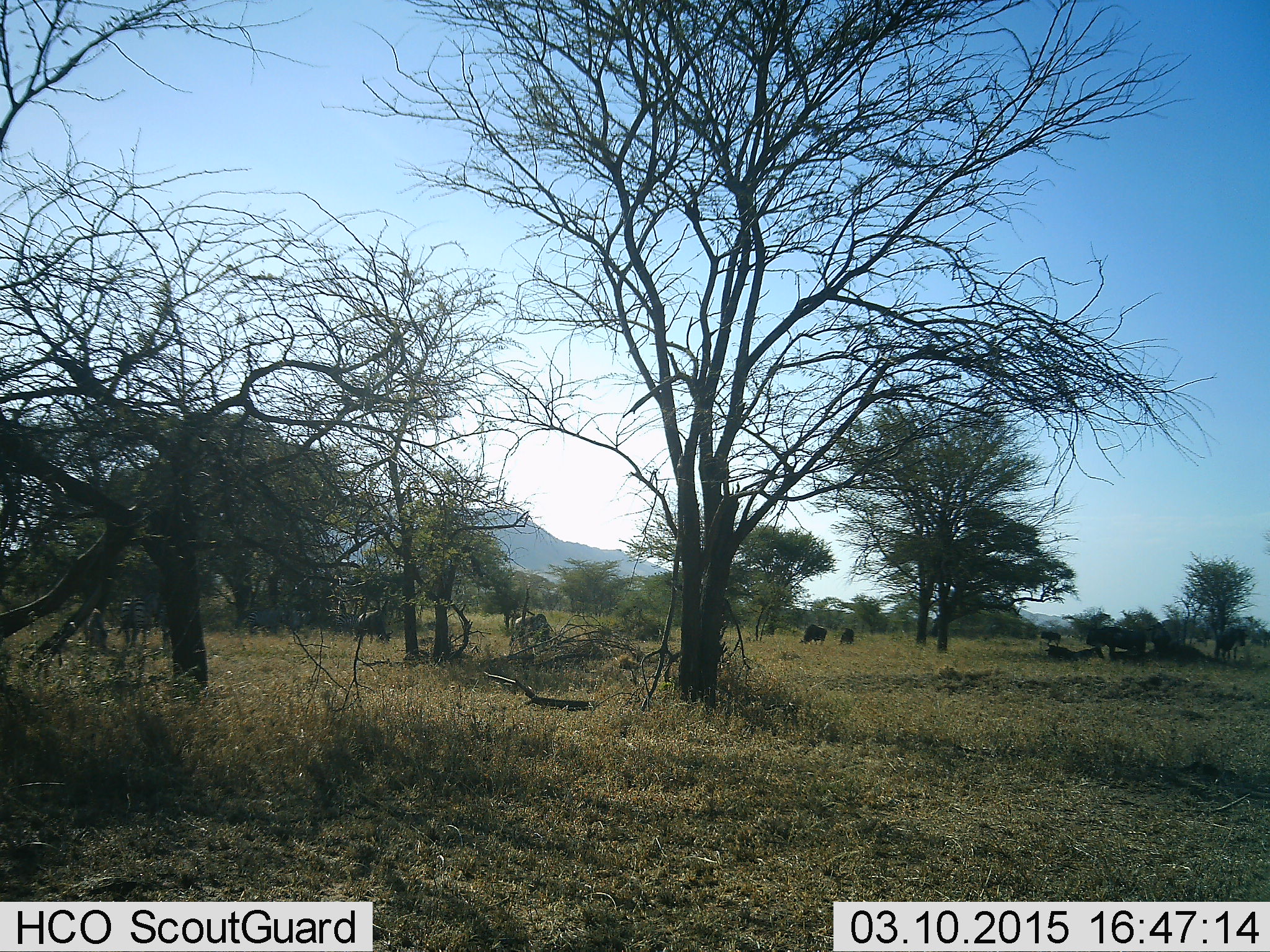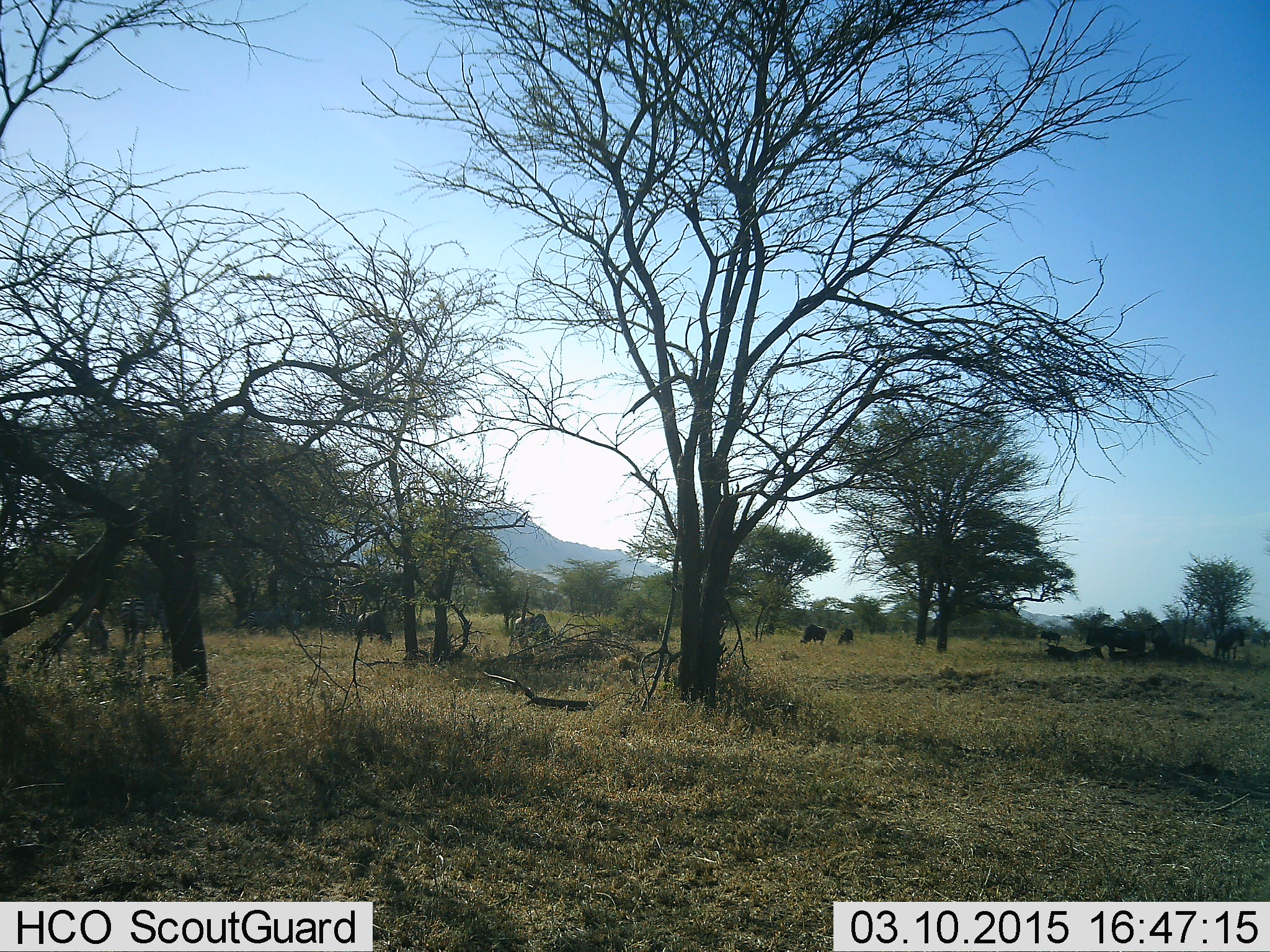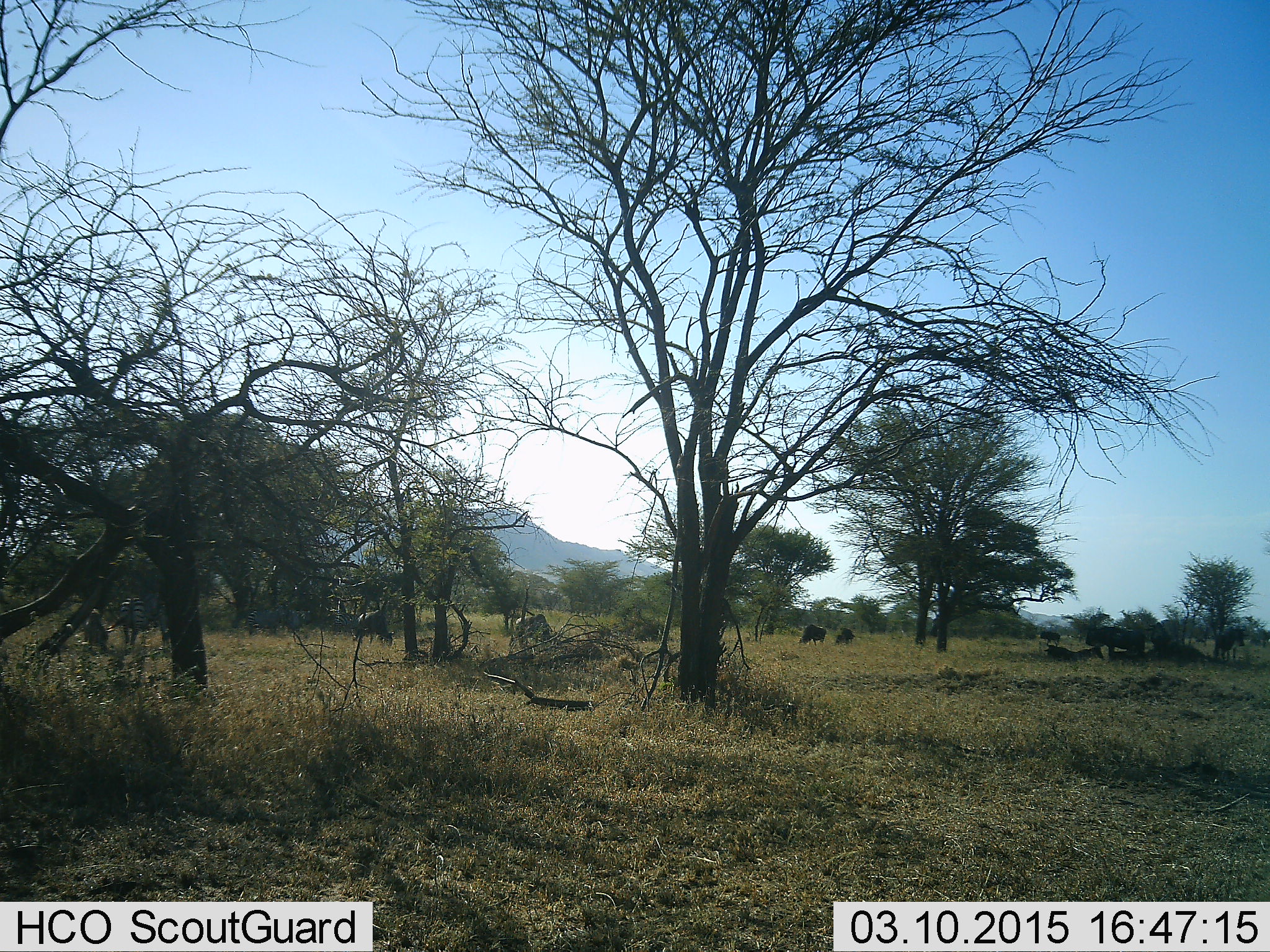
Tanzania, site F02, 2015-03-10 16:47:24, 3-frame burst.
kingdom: Animalia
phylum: Chordata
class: Mammalia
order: Artiodactyla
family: Bovidae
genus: Connochaetes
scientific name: Connochaetes taurinus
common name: blue wildebeest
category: wildebeest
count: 8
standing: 58%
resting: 58%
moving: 17%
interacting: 8%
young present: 0%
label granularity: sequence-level